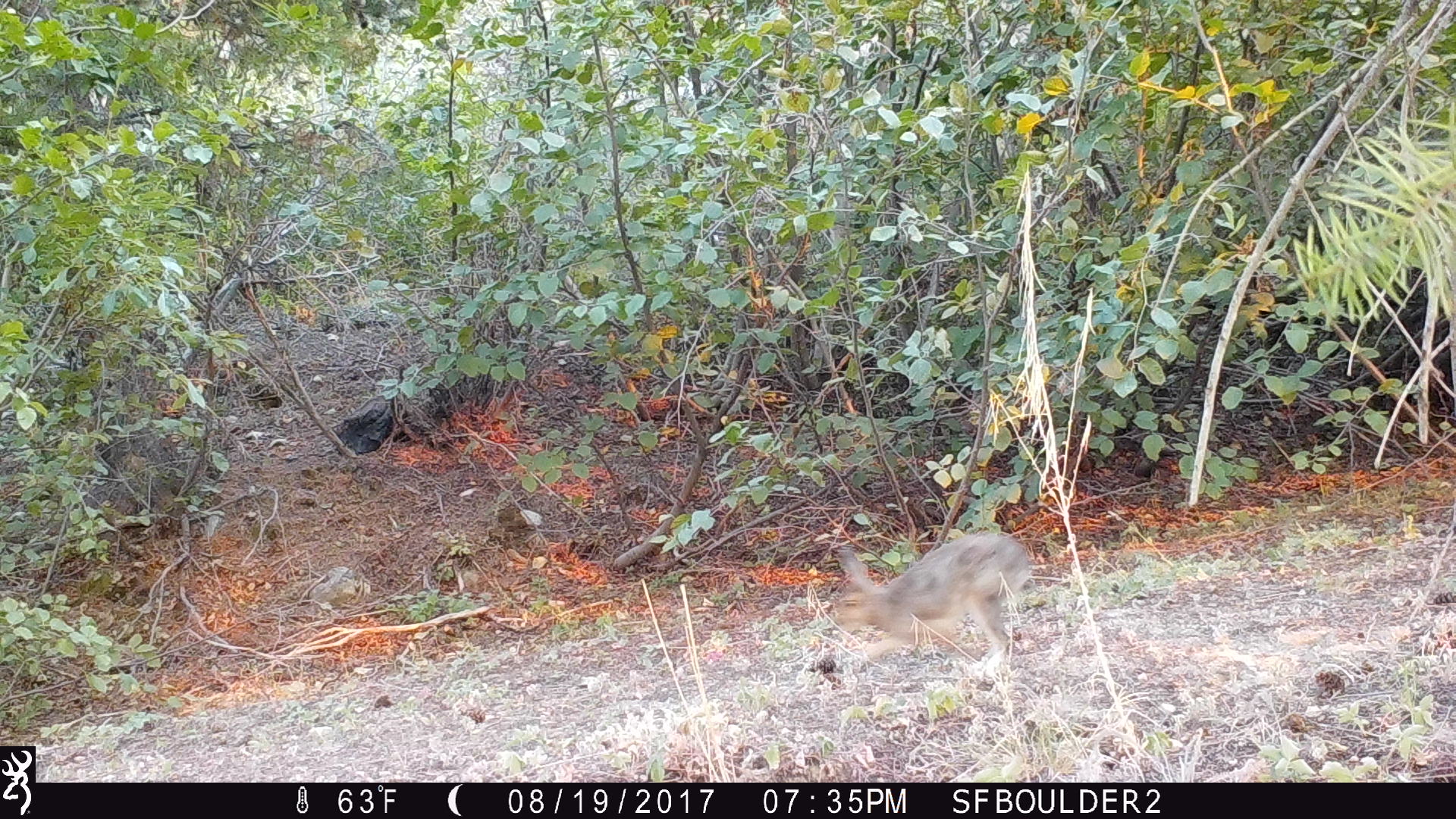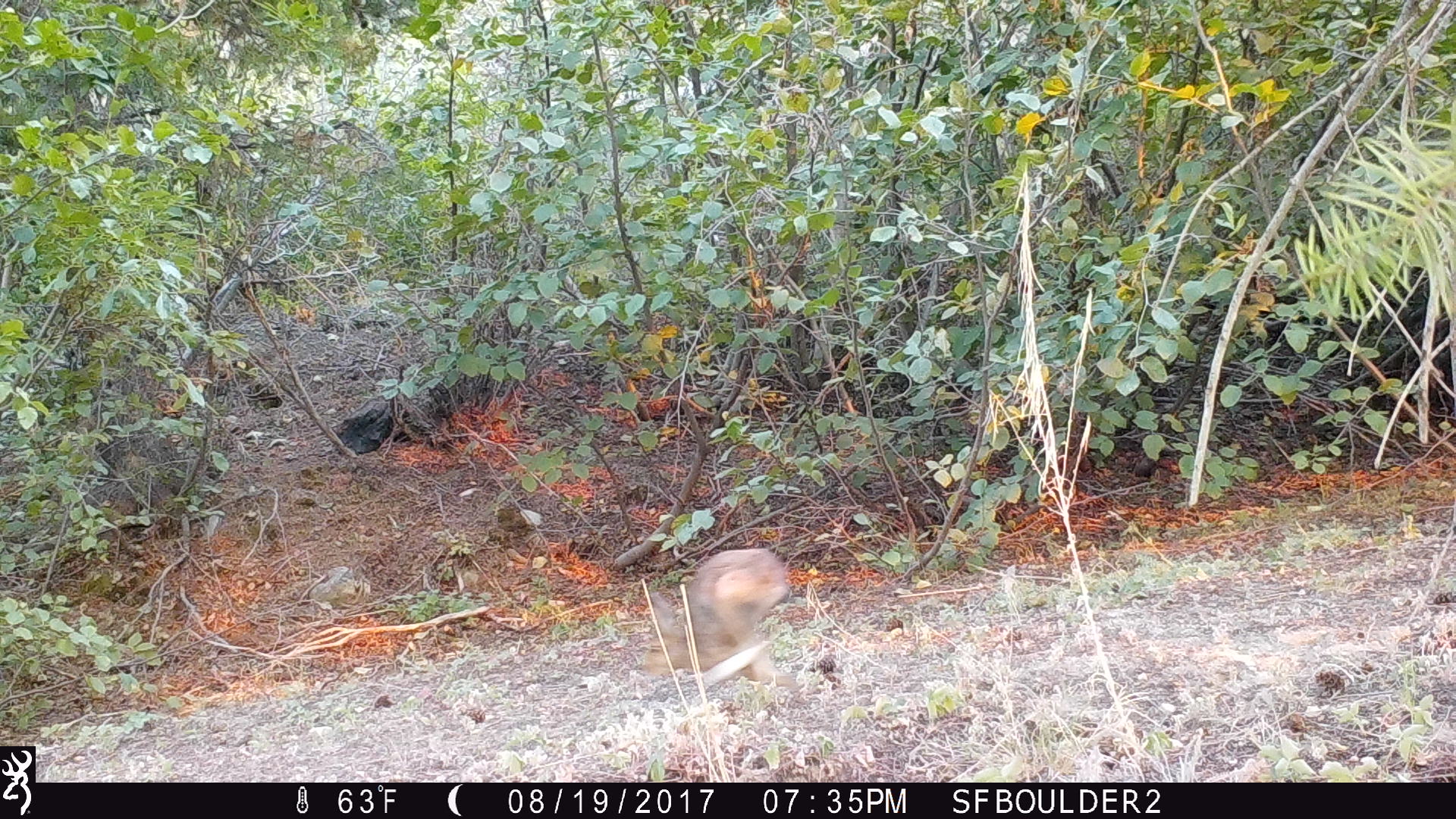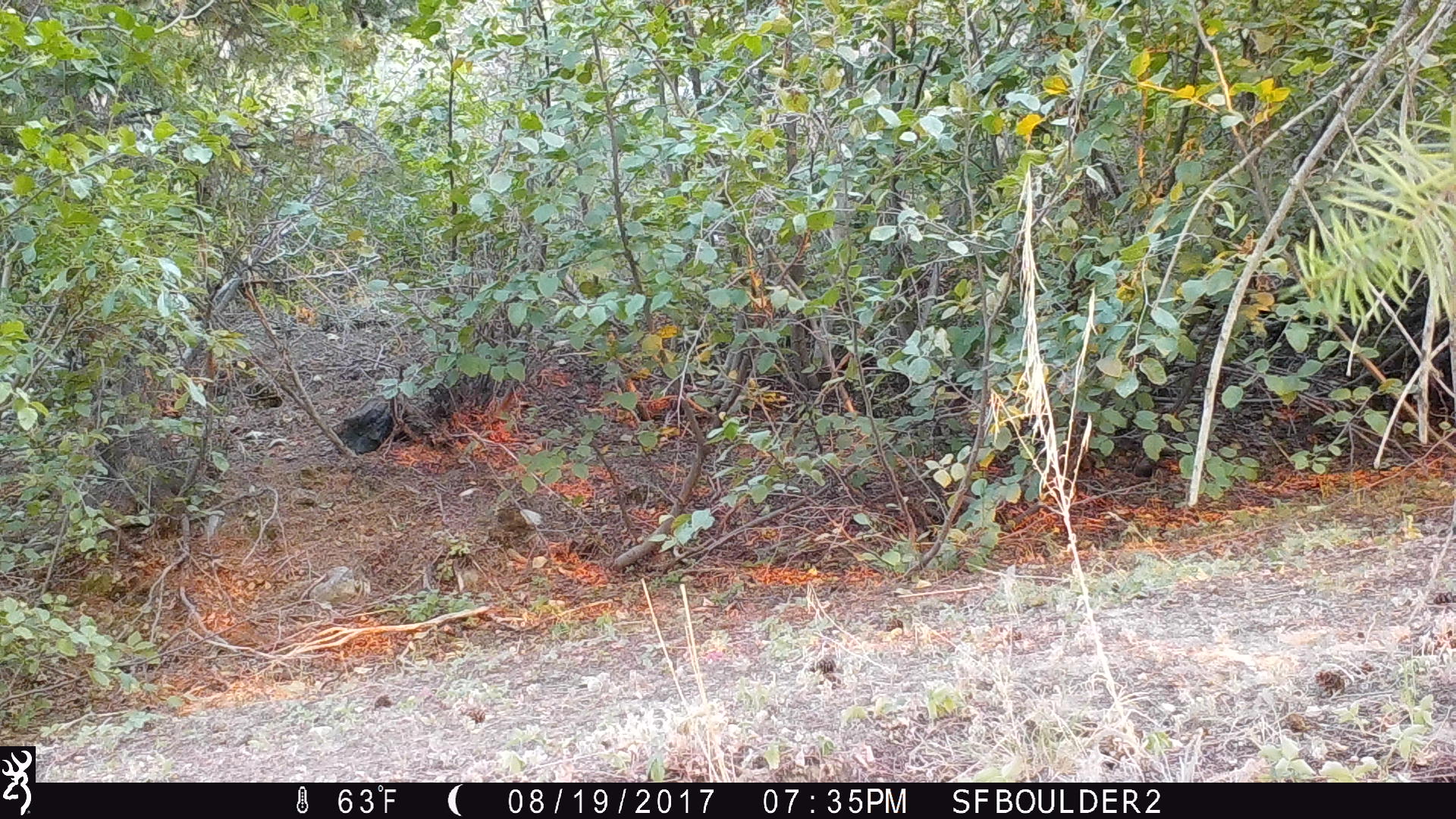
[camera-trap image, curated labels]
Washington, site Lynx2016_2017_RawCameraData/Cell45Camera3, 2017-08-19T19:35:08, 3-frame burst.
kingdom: Animalia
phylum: Chordata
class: Mammalia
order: Lagomorpha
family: Leporidae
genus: Lepus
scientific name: Lepus americanus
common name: snowshoe hare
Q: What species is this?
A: Lepus americanus (snowshoe hare).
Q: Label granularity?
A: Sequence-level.